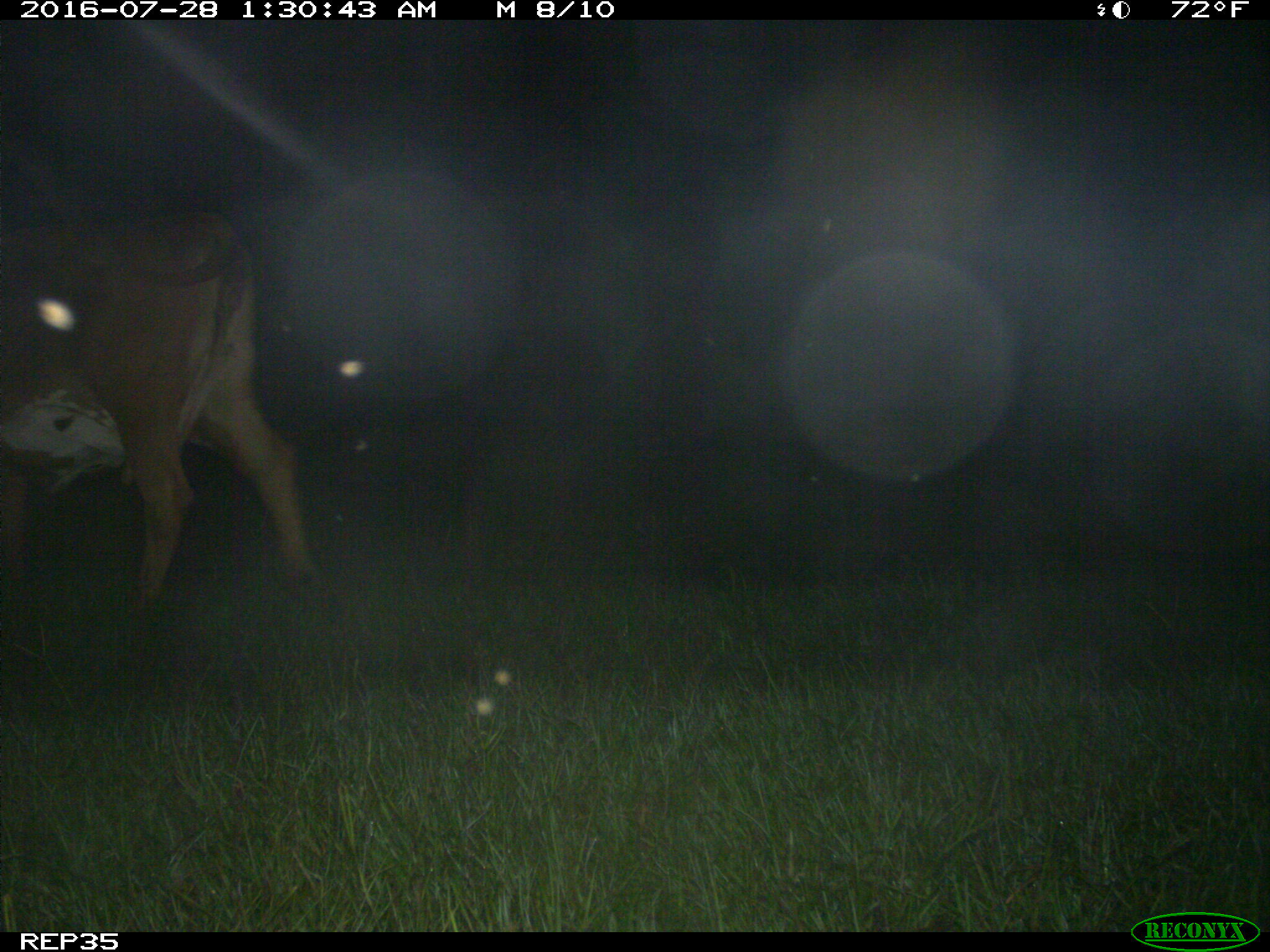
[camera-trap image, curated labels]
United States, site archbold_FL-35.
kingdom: Animalia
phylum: Chordata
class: Mammalia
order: Artiodactyla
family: Bovidae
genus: Bos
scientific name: Bos taurus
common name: domestic cow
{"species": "Bos taurus (domestic cow)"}